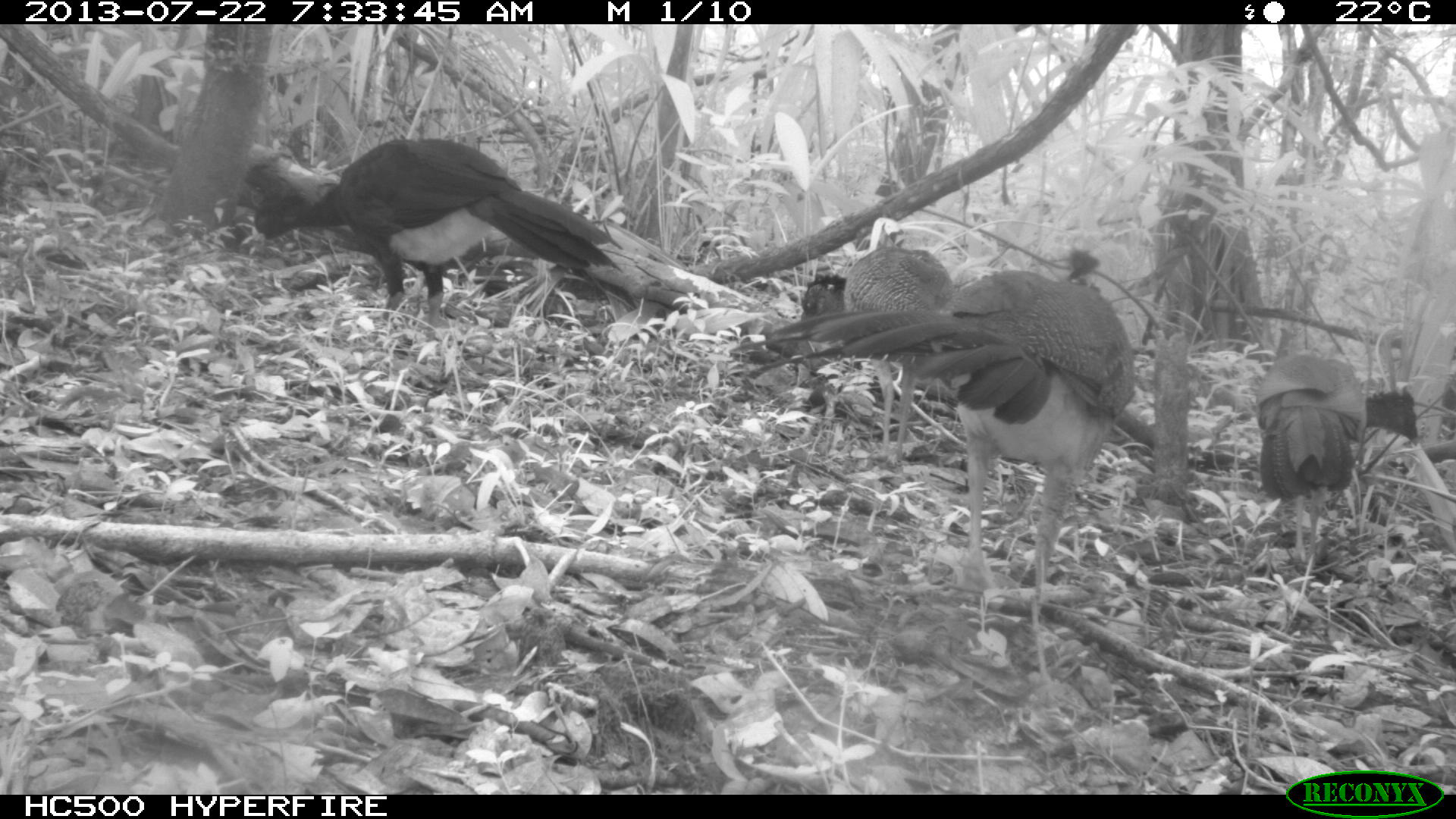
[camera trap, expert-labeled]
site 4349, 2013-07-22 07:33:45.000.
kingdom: Animalia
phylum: Chordata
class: Aves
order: Galliformes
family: Cracidae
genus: Crax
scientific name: Crax rubra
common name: great curassow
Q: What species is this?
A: Crax rubra (great curassow).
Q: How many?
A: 4.